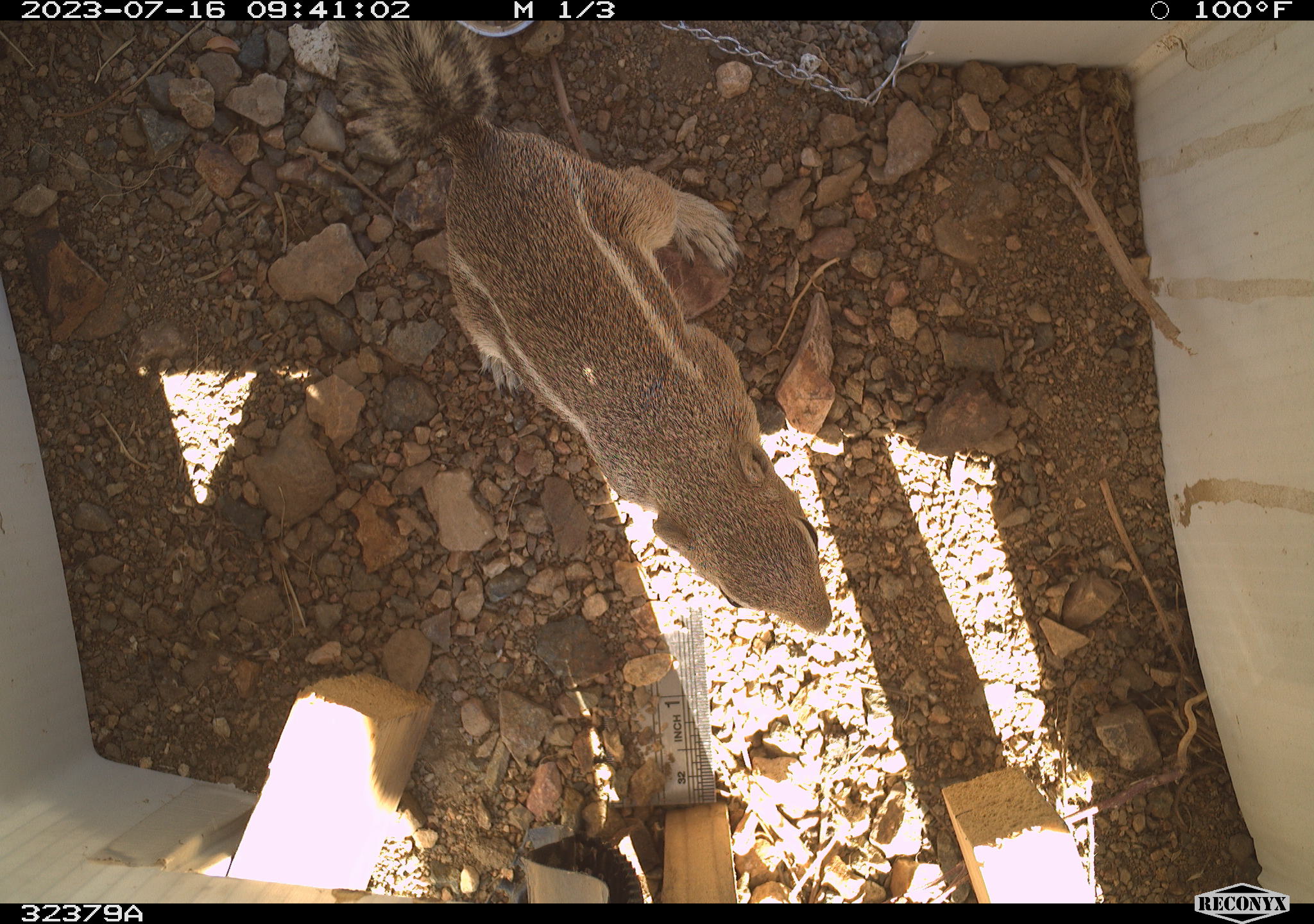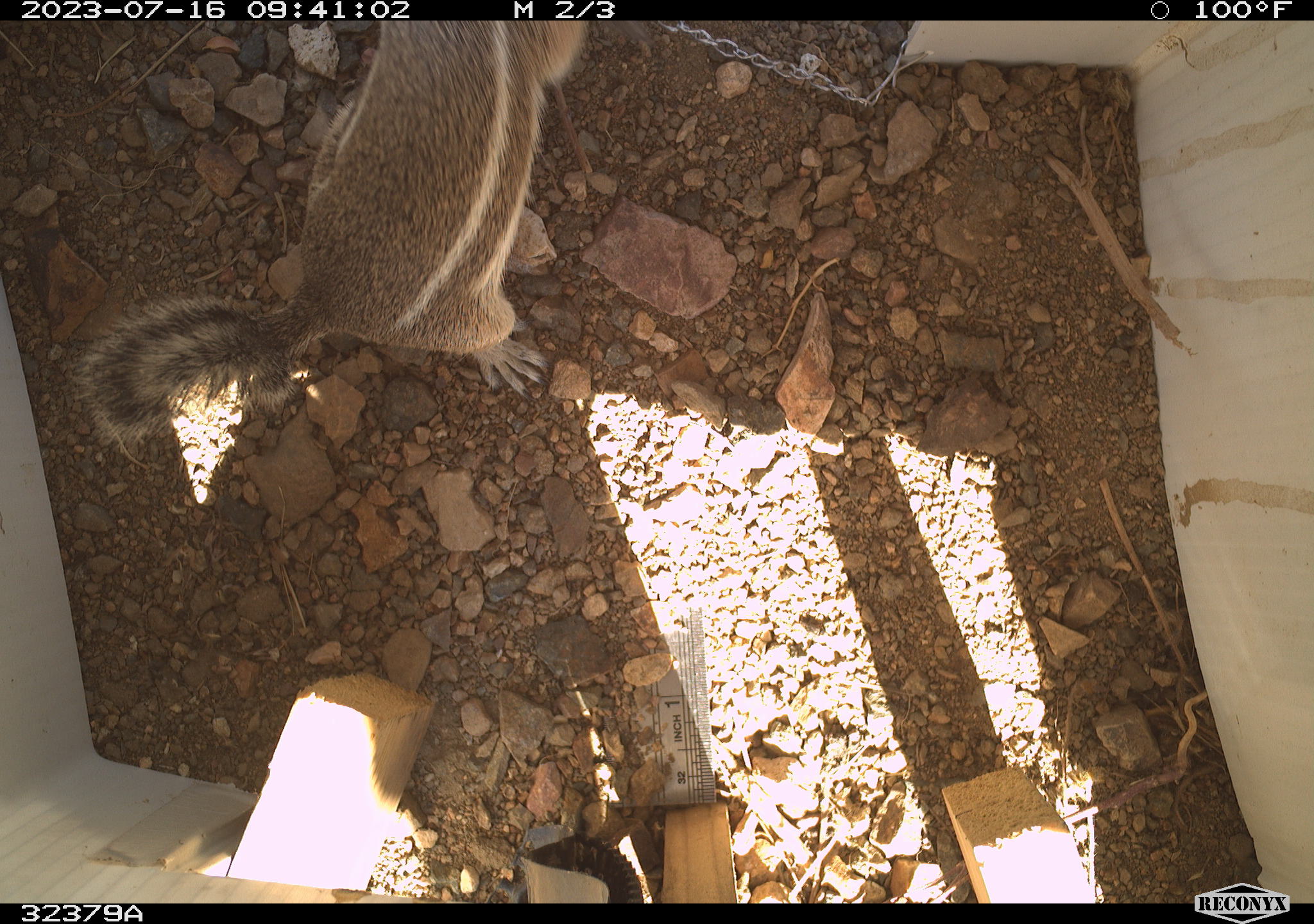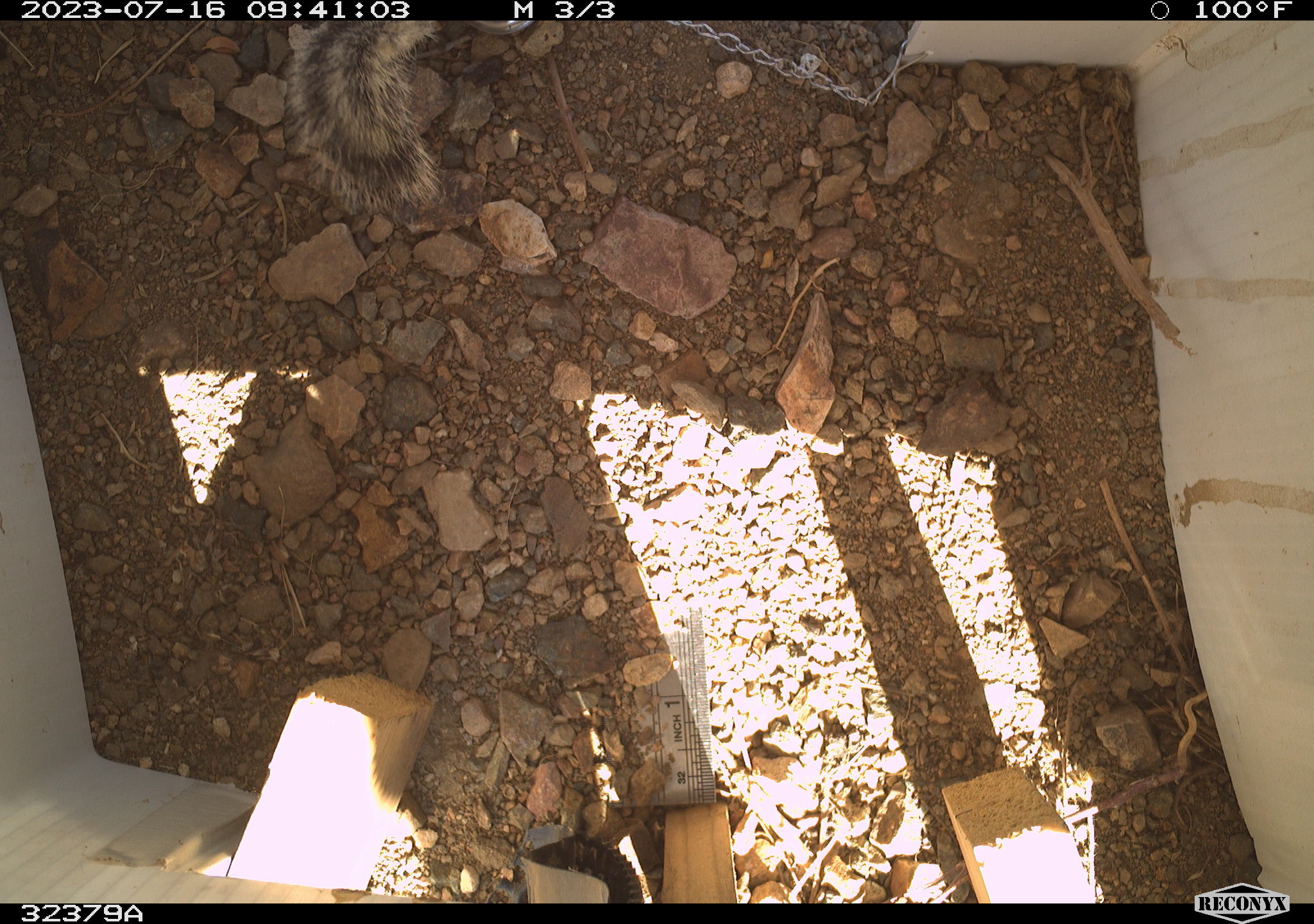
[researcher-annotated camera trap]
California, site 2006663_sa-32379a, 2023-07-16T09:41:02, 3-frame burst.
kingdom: Animalia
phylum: Chordata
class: Mammalia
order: Rodentia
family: Sciuridae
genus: Ammospermophilus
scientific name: Ammospermophilus leucurus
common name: white-tailed antelope squirrel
White-tailed antelope squirrel (Ammospermophilus leucurus).